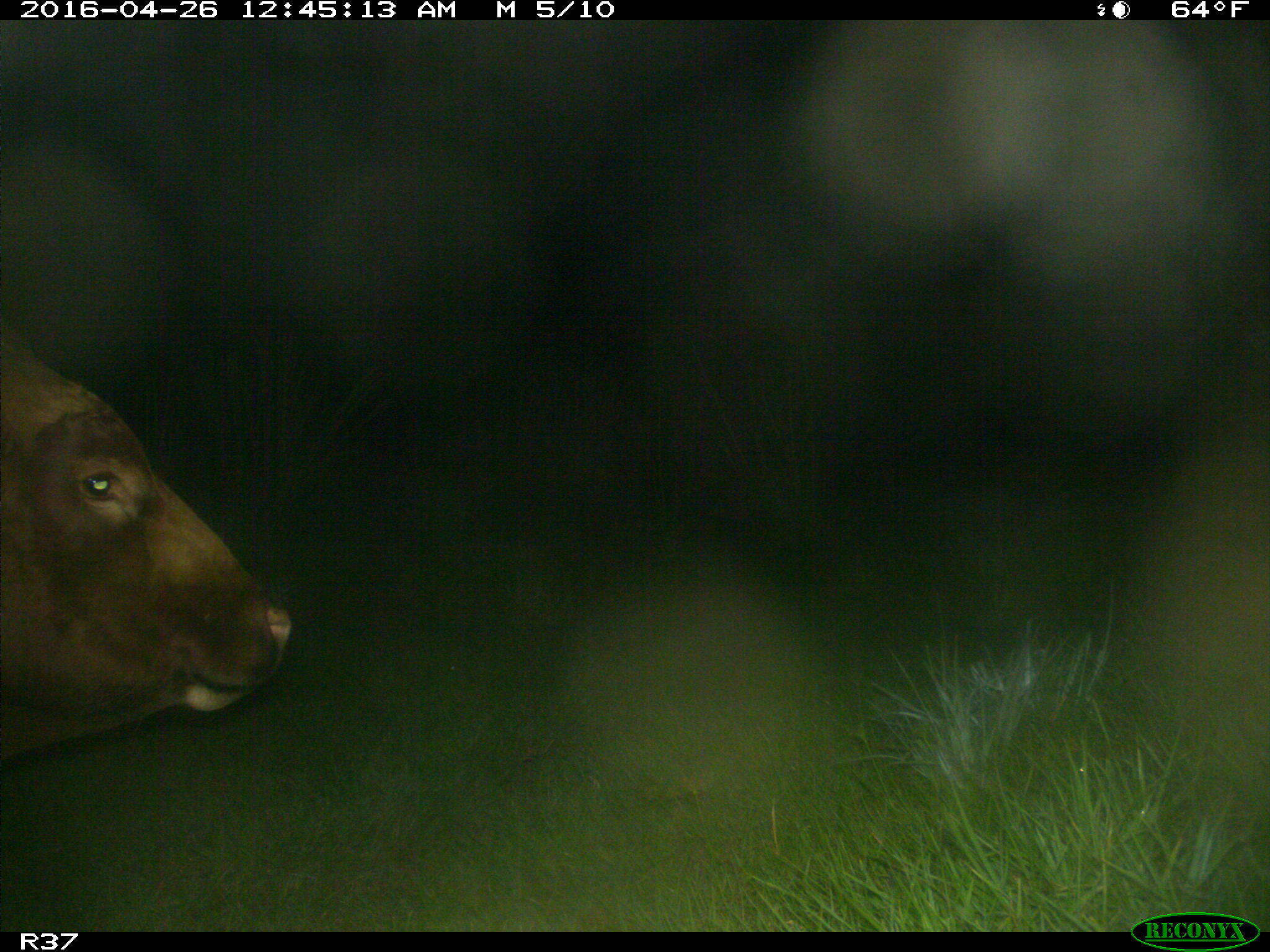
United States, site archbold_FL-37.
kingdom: Animalia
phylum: Chordata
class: Mammalia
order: Artiodactyla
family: Bovidae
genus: Bos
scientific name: Bos taurus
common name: domestic cow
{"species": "Bos taurus (domestic cow)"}